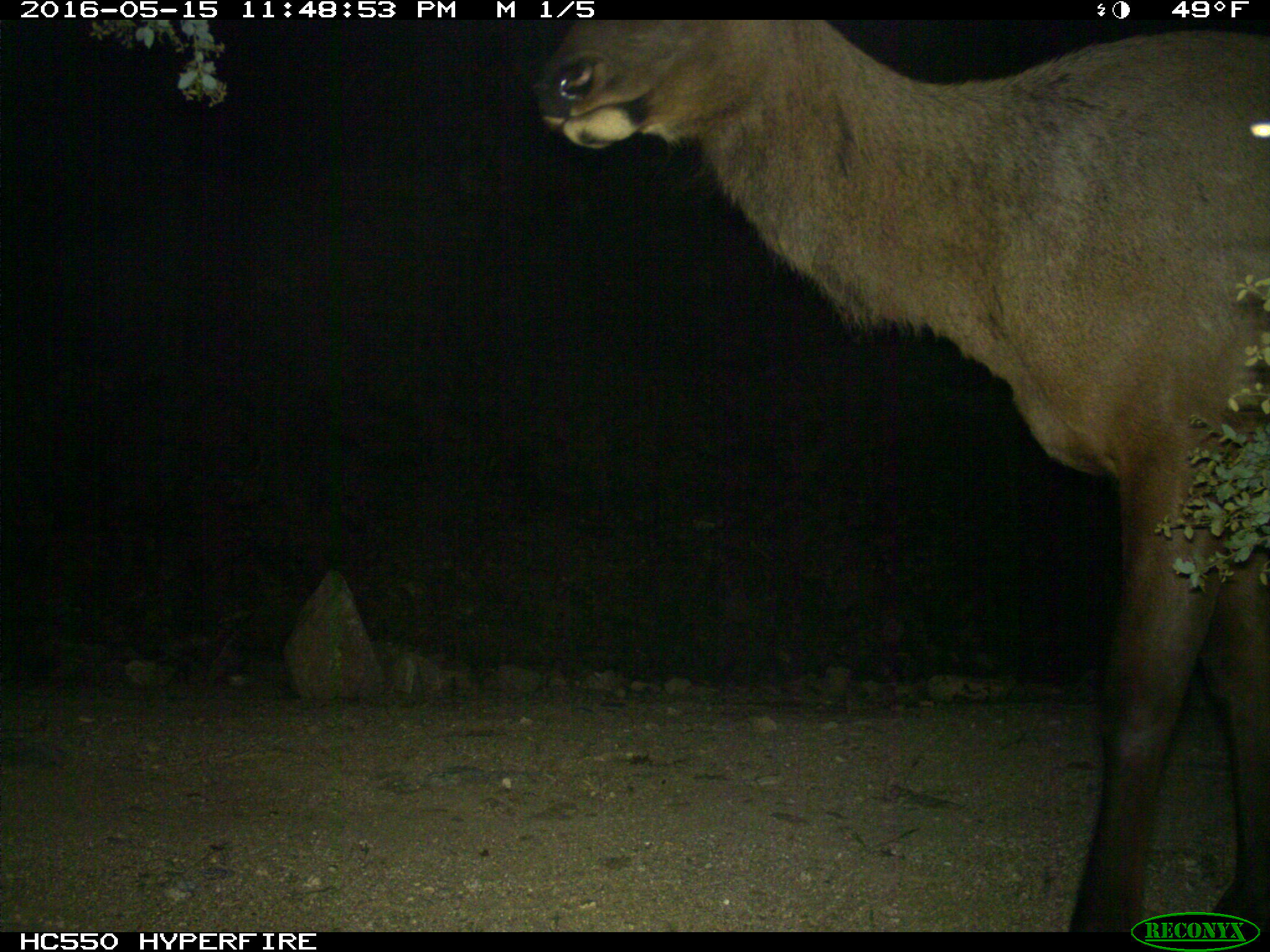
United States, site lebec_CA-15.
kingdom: Animalia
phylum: Chordata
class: Mammalia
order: Artiodactyla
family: Cervidae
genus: Cervus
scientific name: Cervus canadensis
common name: elk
Cervus canadensis (elk).